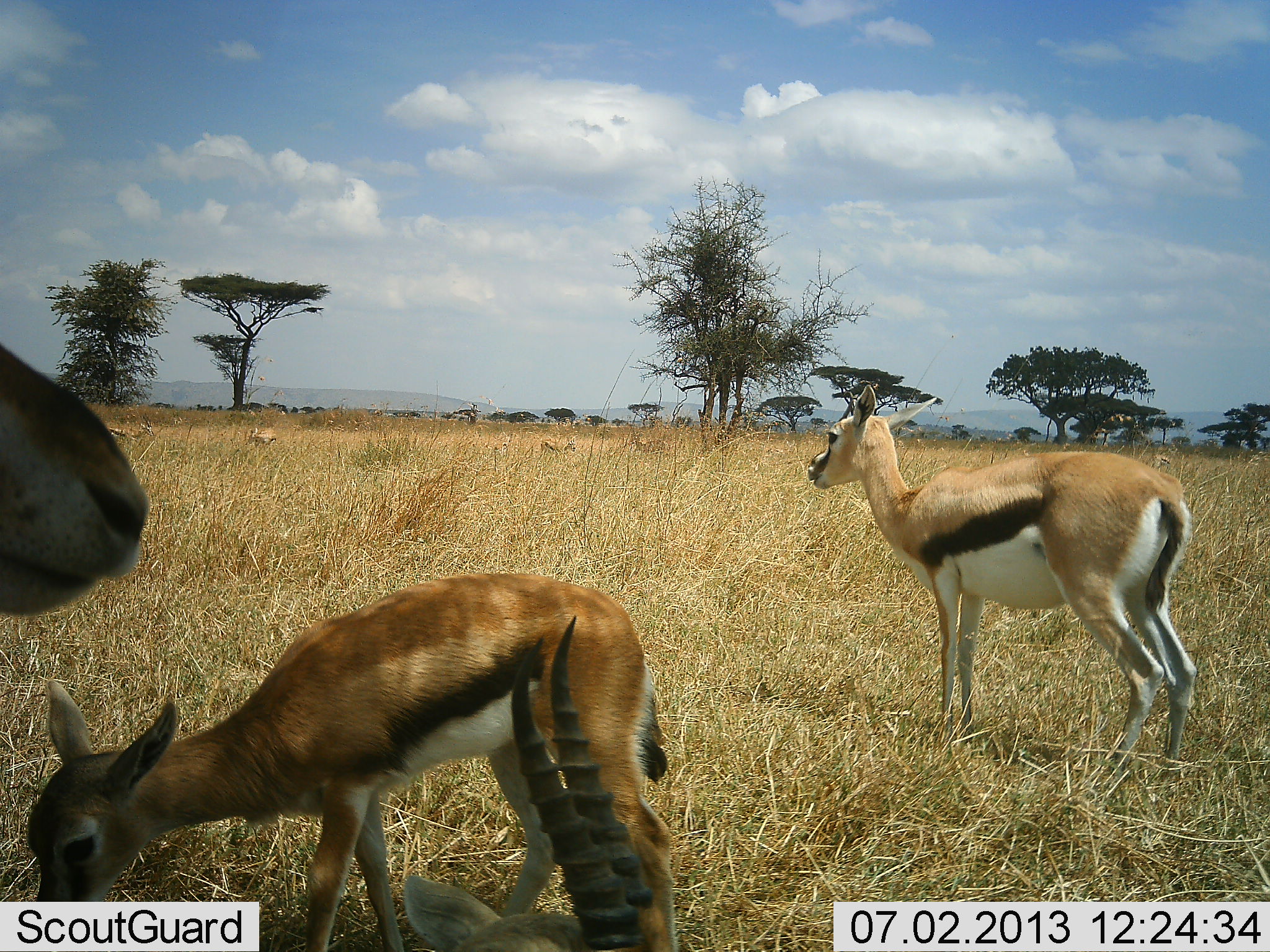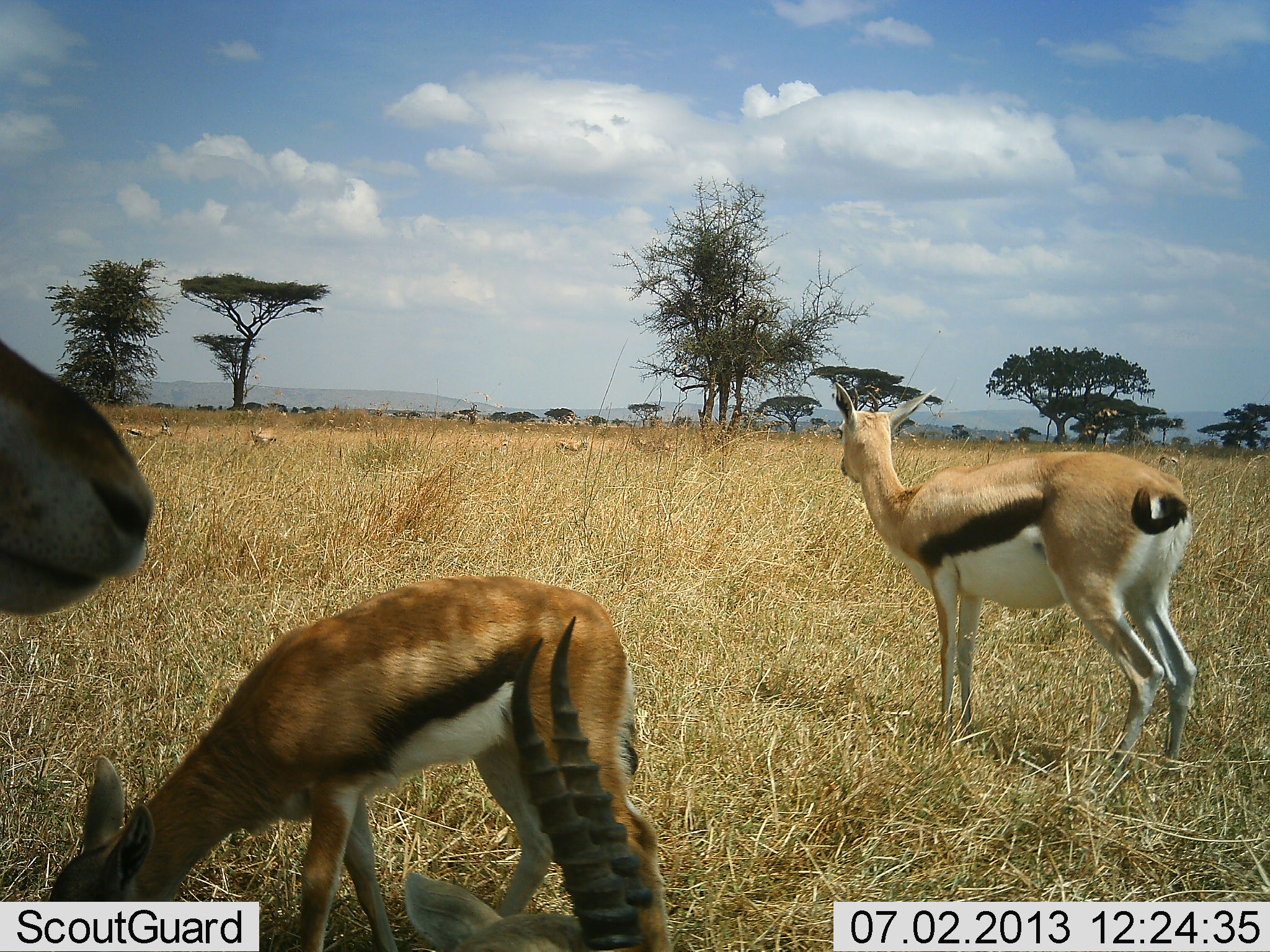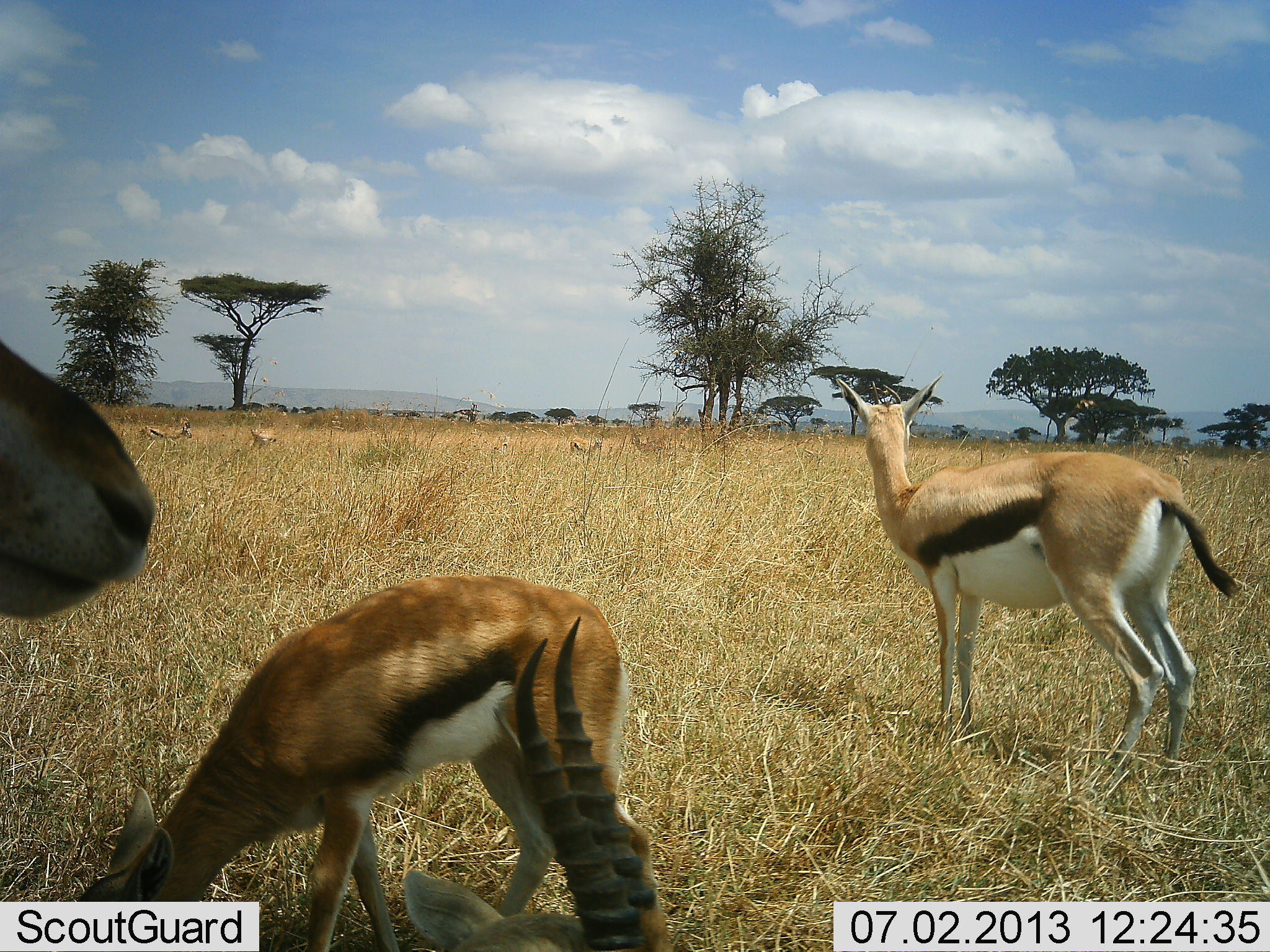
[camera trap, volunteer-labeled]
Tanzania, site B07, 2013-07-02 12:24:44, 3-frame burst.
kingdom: Animalia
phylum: Chordata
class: Mammalia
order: Artiodactyla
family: Bovidae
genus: Eudorcas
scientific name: Eudorcas thomsonii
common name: thomson's gazelle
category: gazellethomsons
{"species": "gazellethomsons (thomson's gazelle) (Eudorcas thomsonii)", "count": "8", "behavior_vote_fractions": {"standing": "70%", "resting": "30%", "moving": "30%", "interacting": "0%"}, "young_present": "50%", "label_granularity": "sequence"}